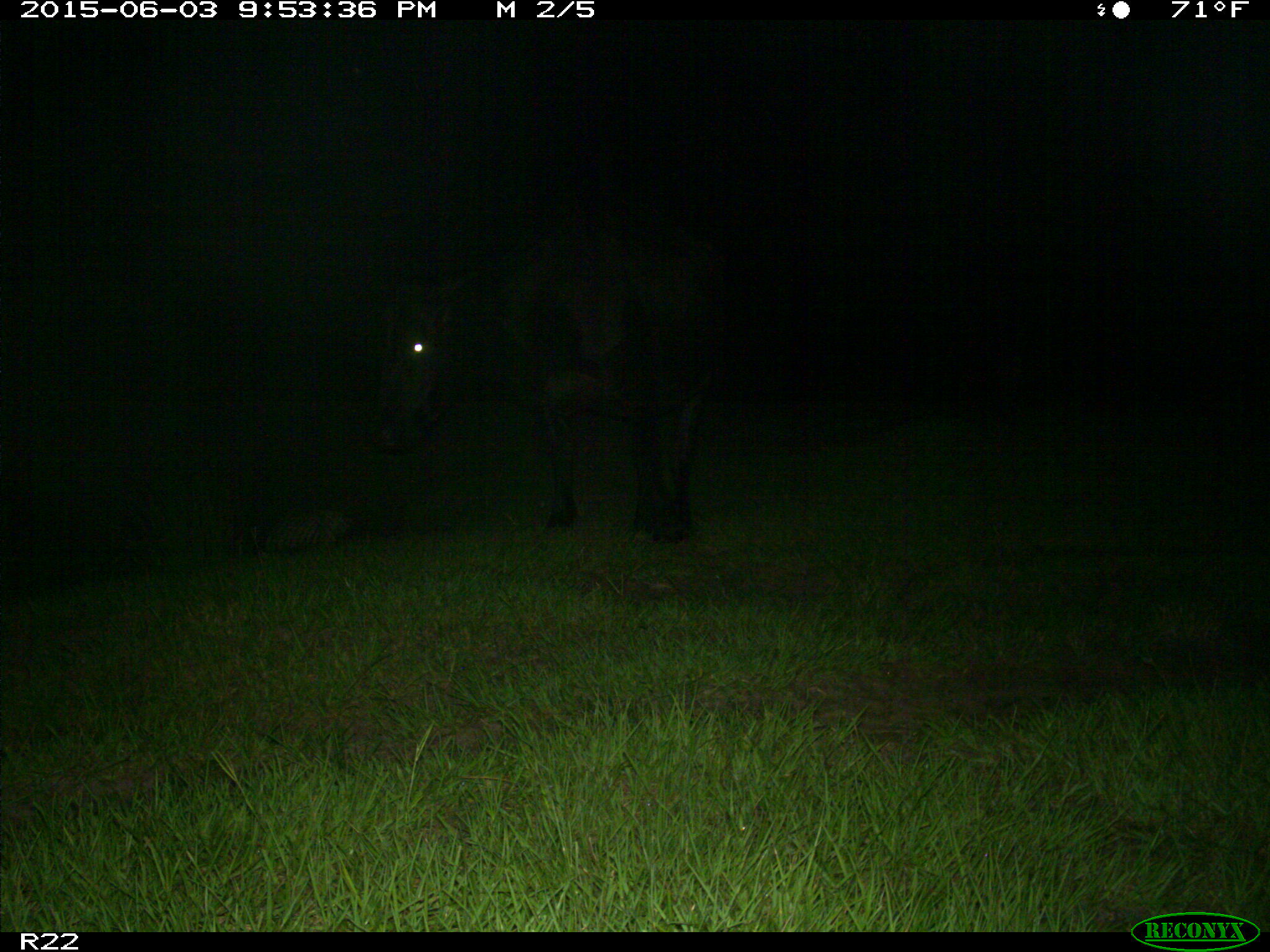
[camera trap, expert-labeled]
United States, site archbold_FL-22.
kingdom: Animalia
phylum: Chordata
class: Mammalia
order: Artiodactyla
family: Suidae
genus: Sus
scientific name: Sus scrofa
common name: wild boar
Sus scrofa (wild boar).